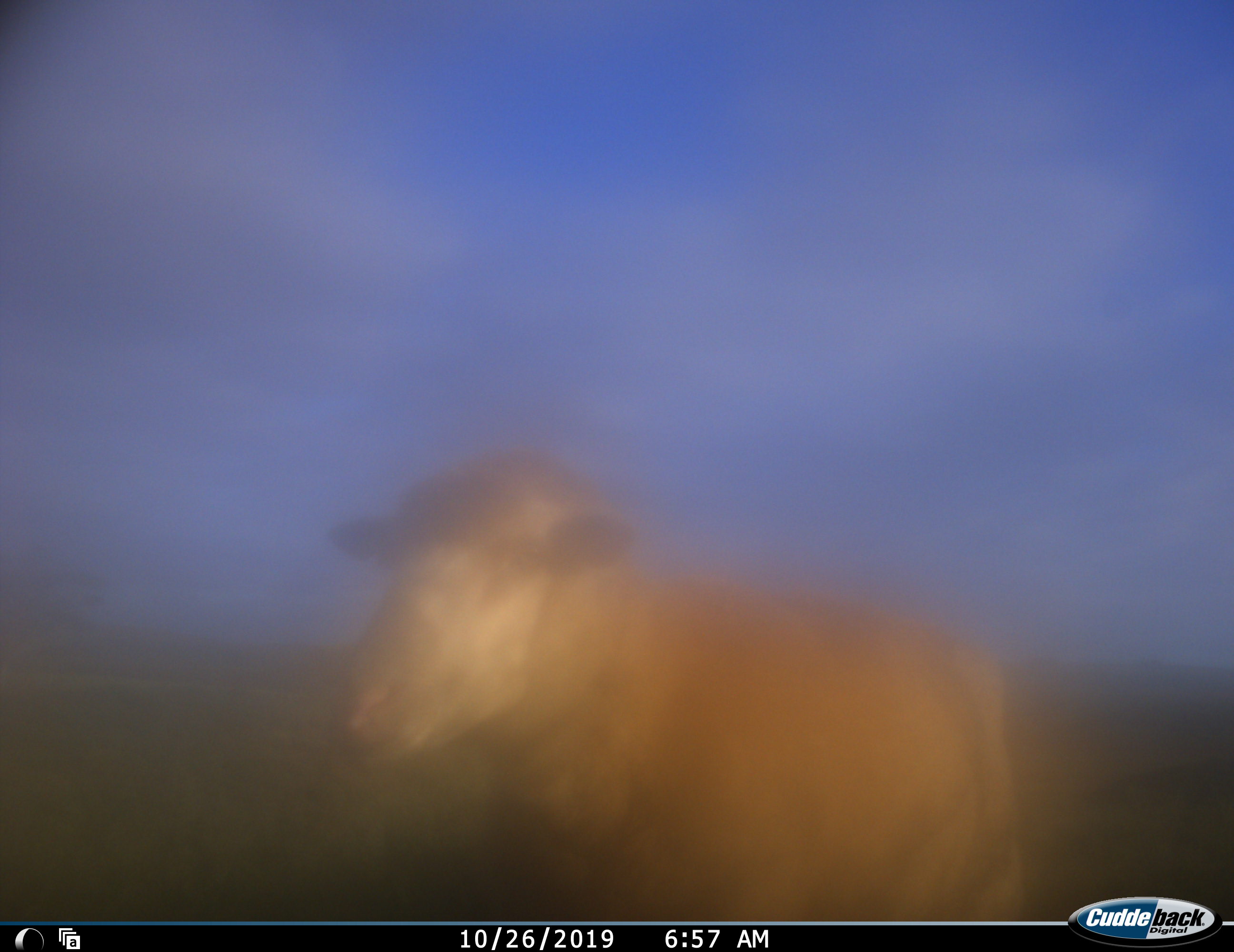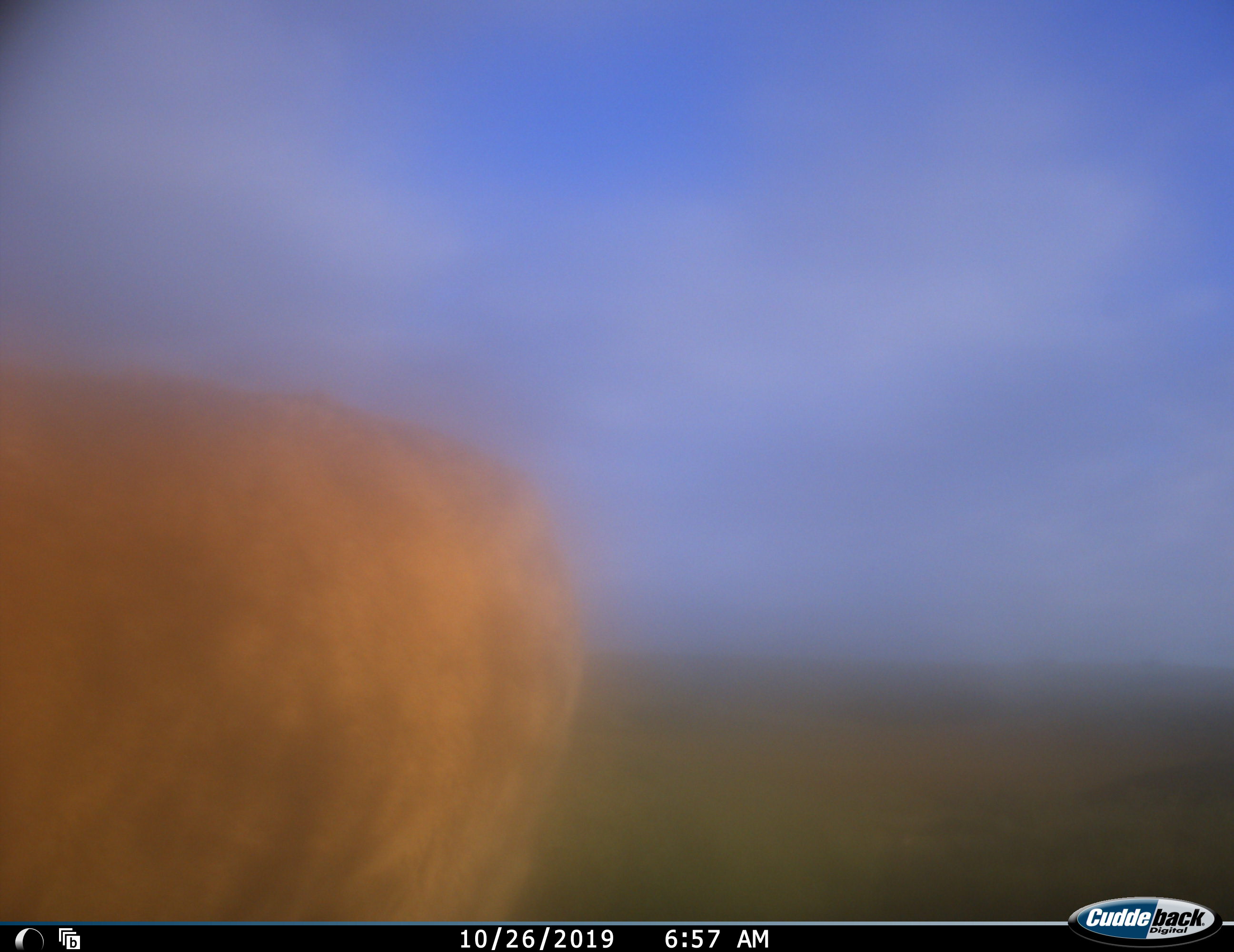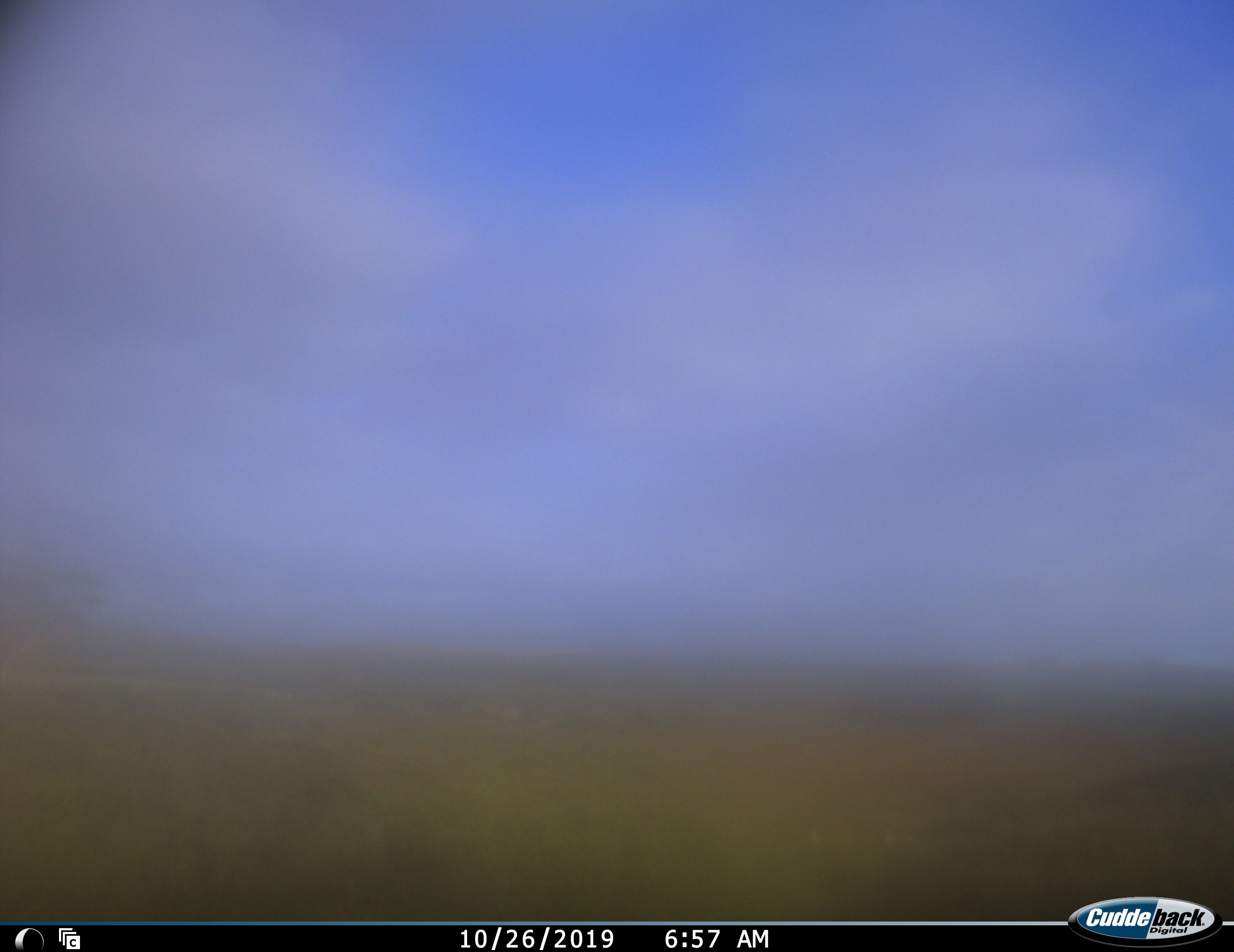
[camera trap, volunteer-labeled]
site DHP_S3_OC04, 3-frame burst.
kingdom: Animalia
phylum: Chordata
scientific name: Vertebrata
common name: domestic animal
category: domesticanimal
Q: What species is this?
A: Domesticanimal (domestic animal) (Vertebrata).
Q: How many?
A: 1.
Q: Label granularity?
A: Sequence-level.